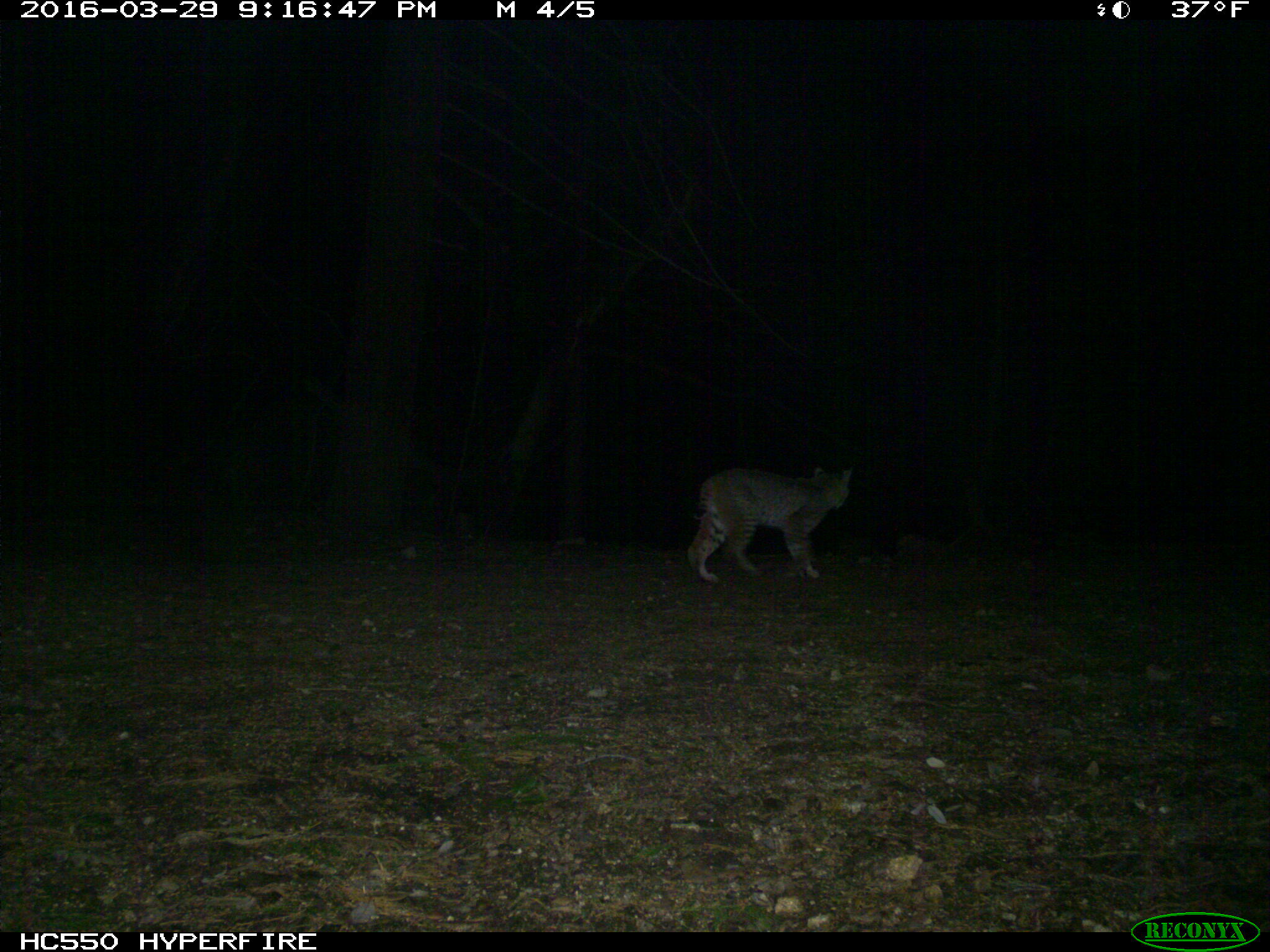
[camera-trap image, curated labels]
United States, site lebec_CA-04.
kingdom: Animalia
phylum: Chordata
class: Mammalia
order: Carnivora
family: Felidae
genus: Lynx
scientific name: Lynx rufus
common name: bobcat